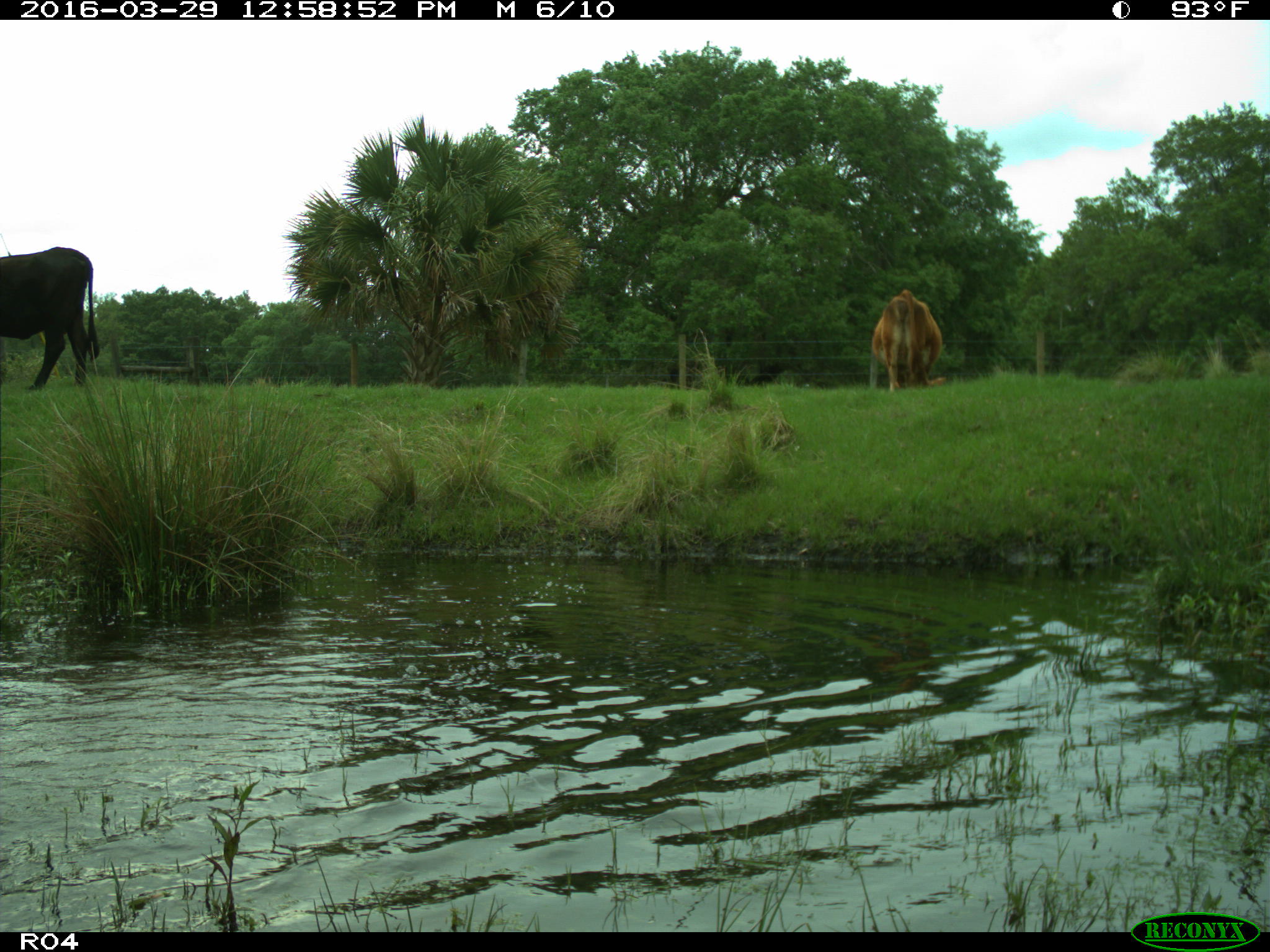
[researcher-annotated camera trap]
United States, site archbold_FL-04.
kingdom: Animalia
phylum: Chordata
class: Mammalia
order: Artiodactyla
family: Bovidae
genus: Bos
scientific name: Bos taurus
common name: domestic cow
Bos taurus (domestic cow).